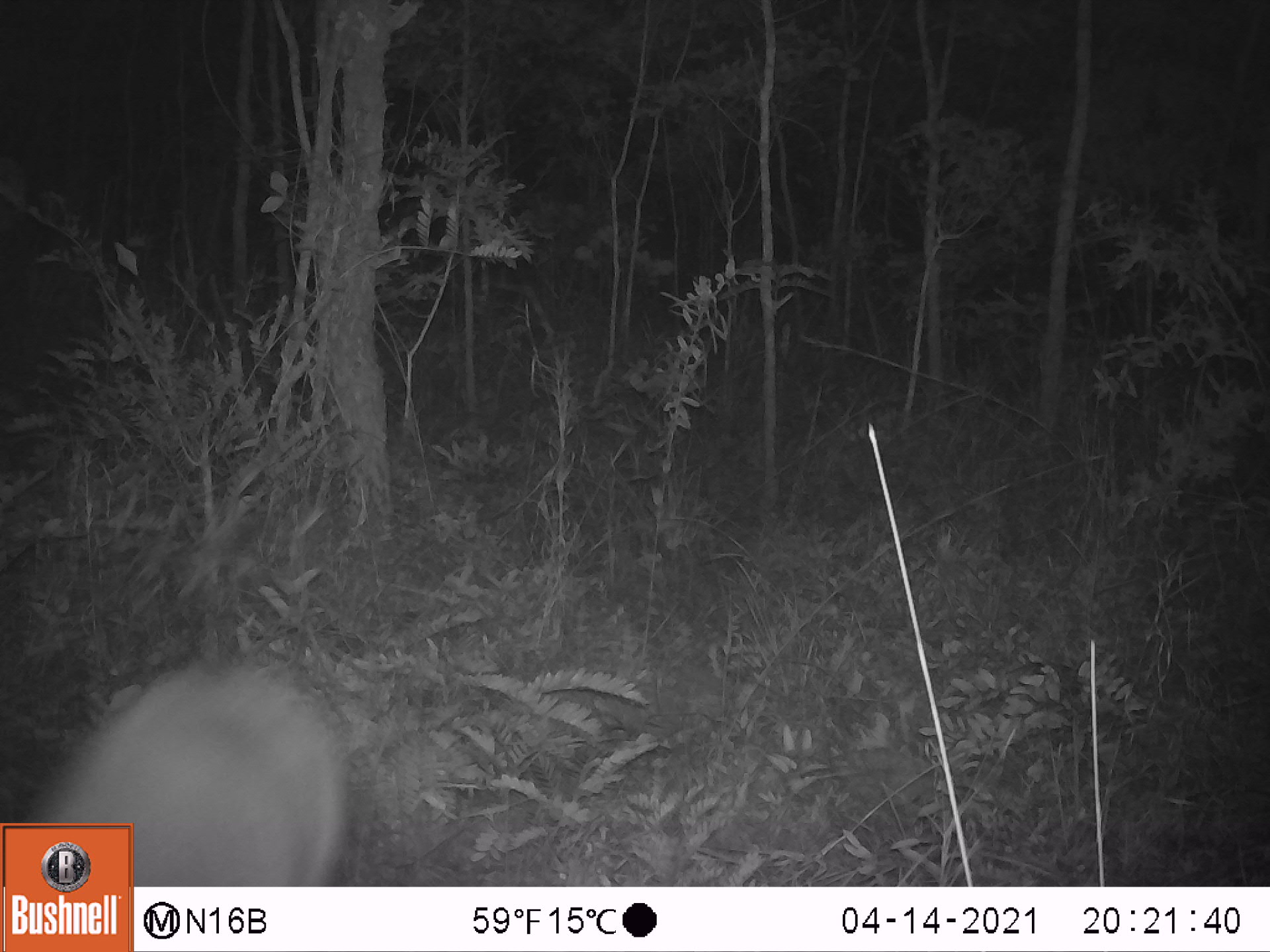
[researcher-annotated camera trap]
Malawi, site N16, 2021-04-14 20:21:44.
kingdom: Animalia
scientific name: Animalia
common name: other animal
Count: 1.